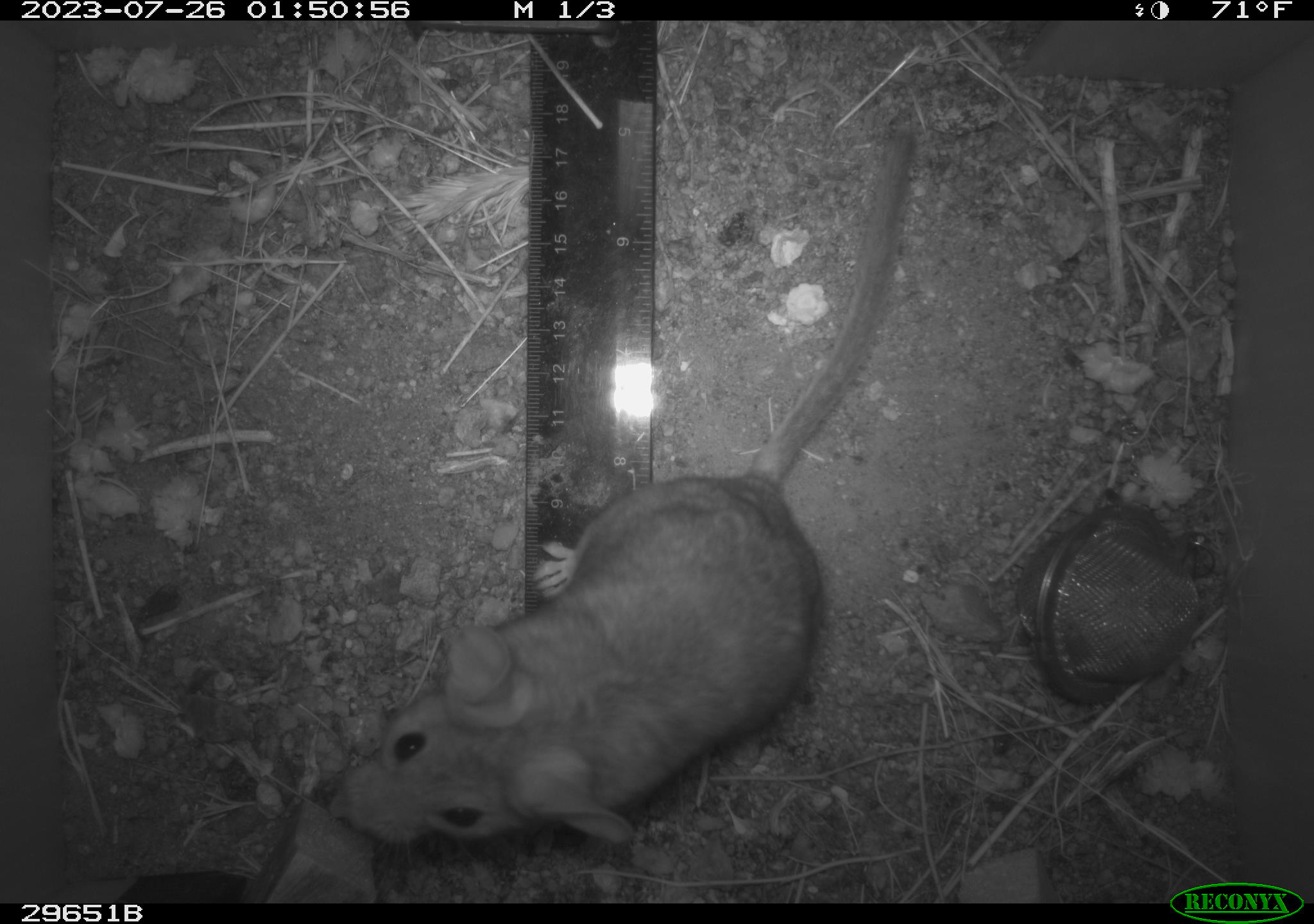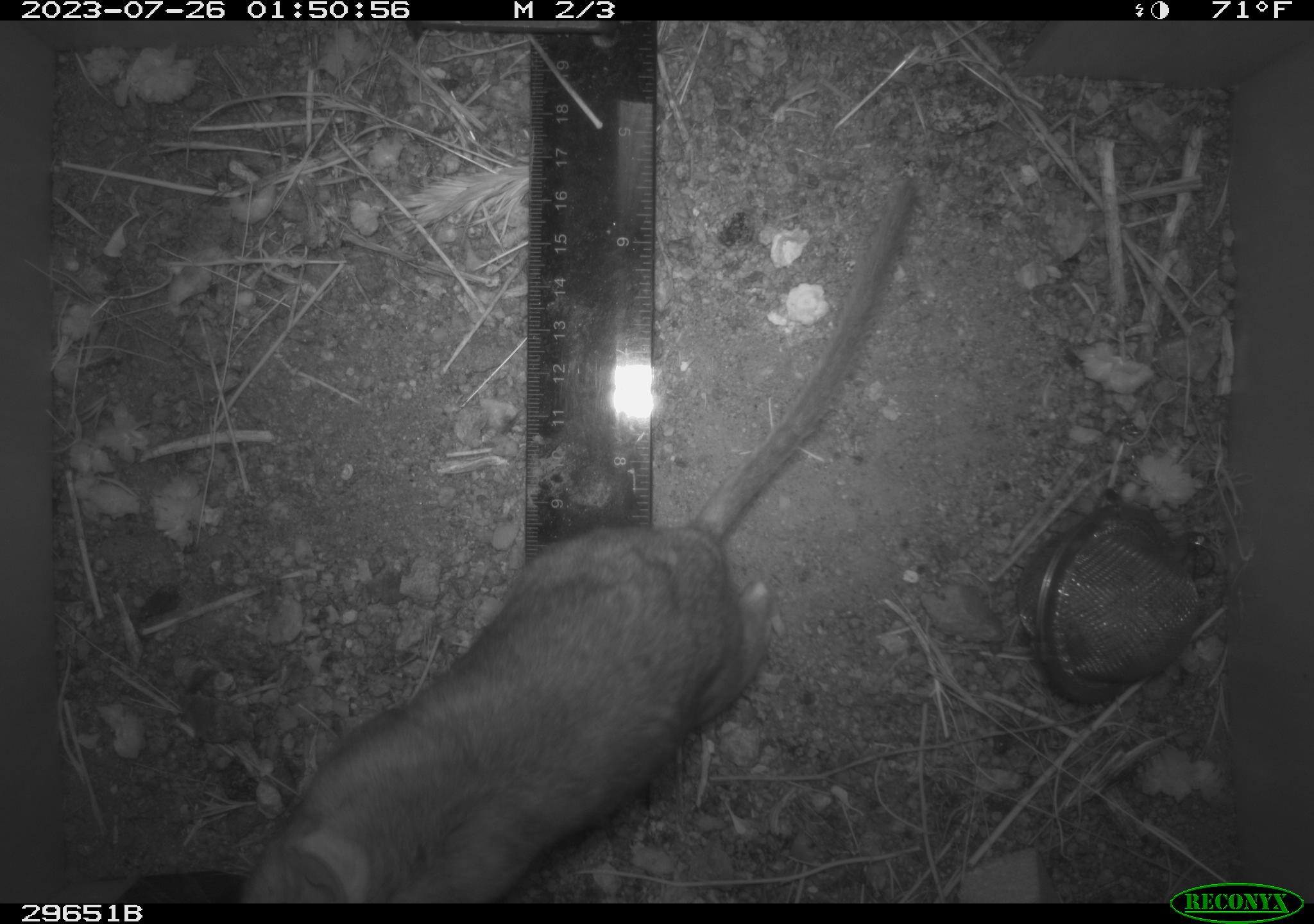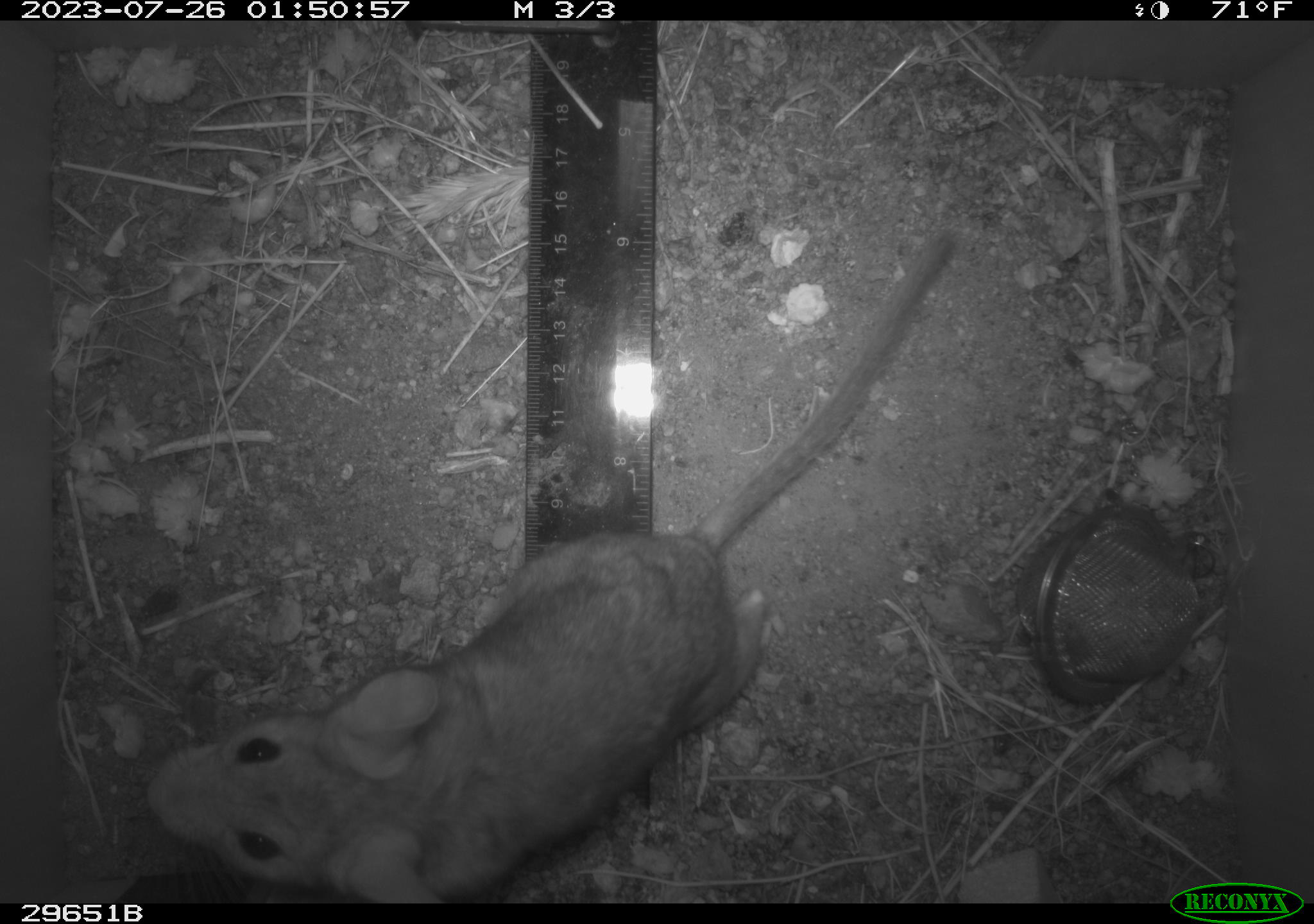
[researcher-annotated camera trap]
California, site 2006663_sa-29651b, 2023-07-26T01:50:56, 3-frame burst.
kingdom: Animalia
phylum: Chordata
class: Mammalia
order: Rodentia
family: Cricetidae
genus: Neotoma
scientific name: Neotoma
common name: pack rat or woodrat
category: neotoma species